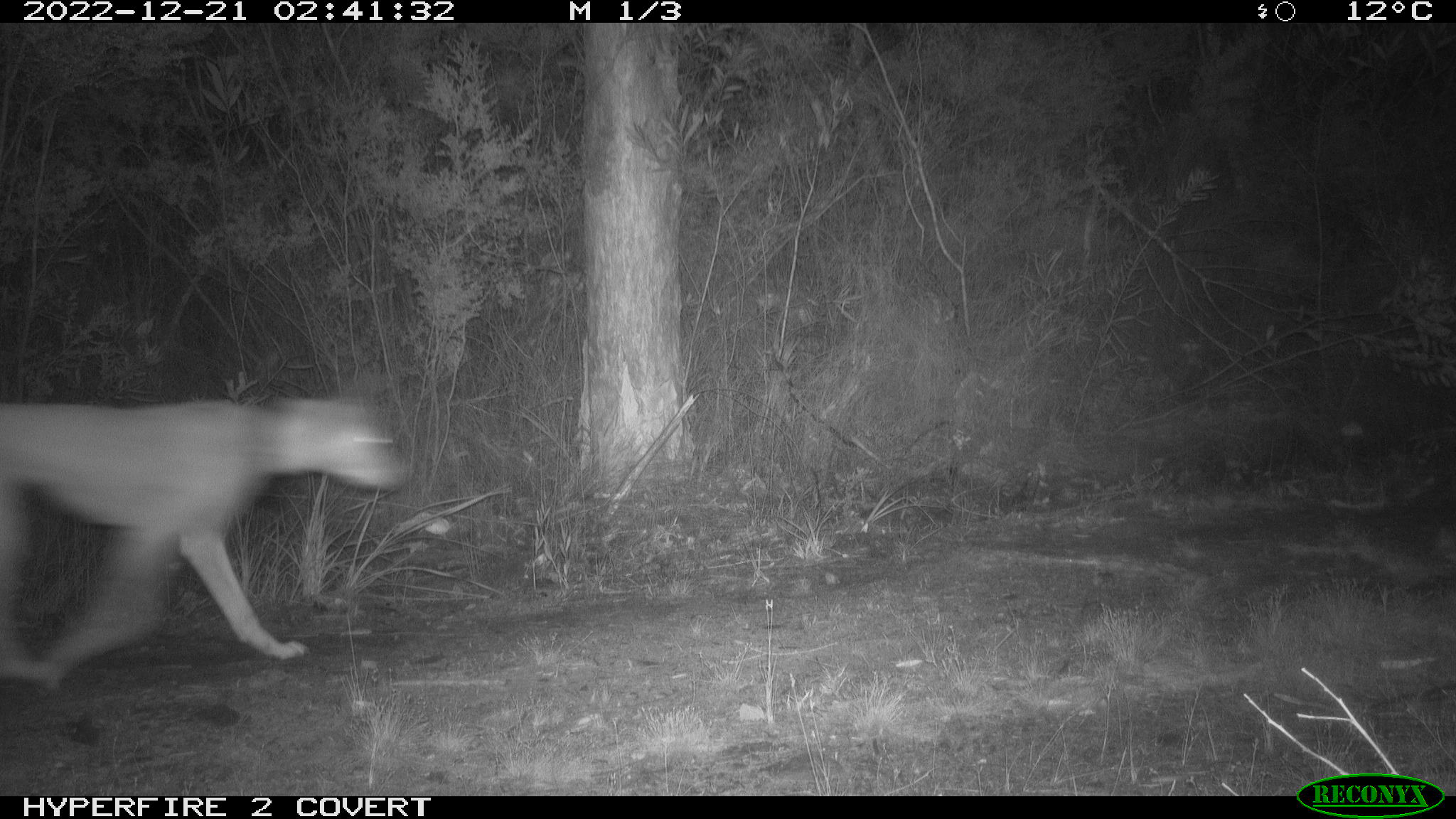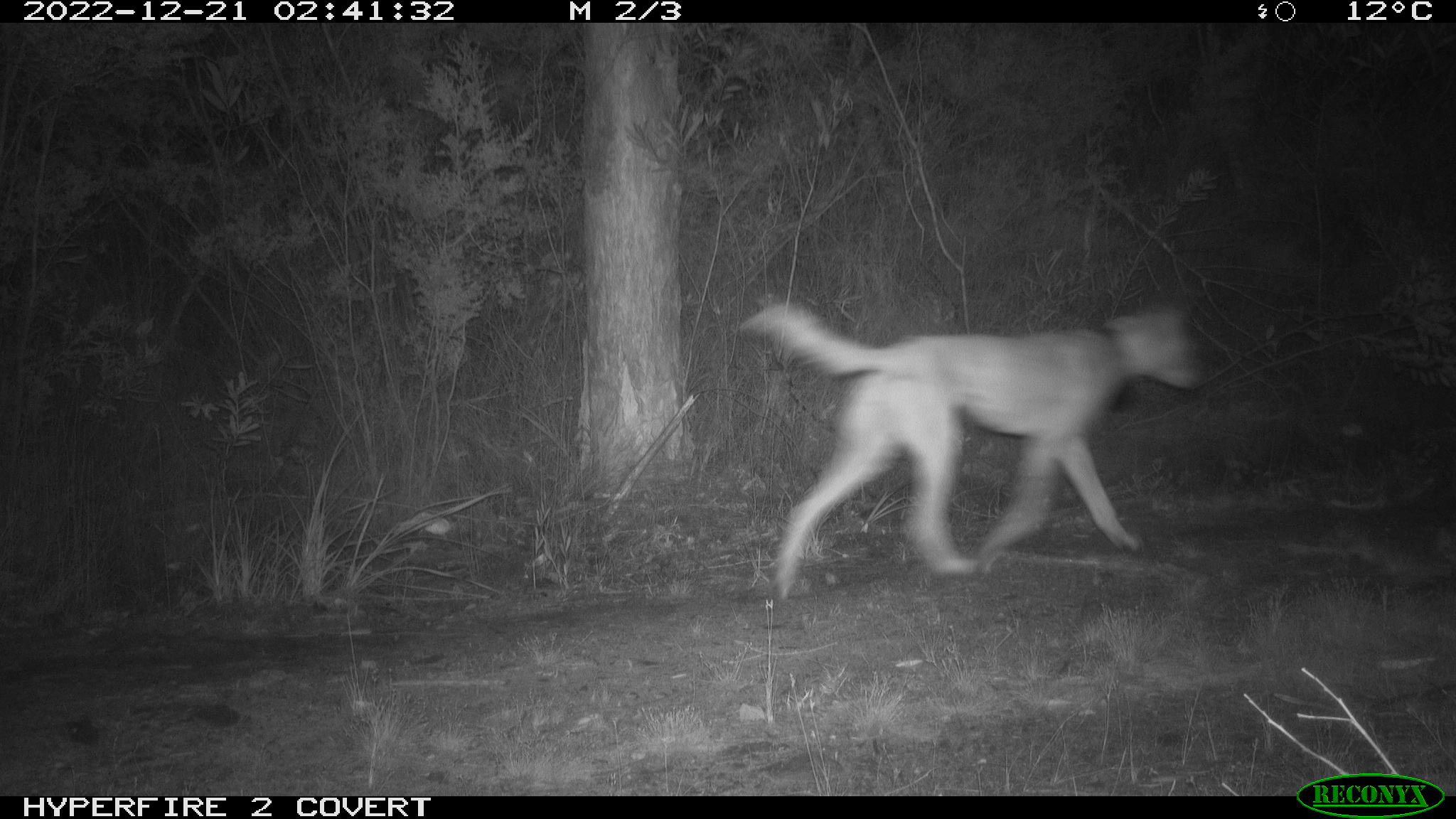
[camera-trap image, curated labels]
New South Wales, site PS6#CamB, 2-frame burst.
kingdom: Animalia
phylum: Chordata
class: Mammalia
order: Carnivora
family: Canidae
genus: Canis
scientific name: Canis familiaris dingo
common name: dingo